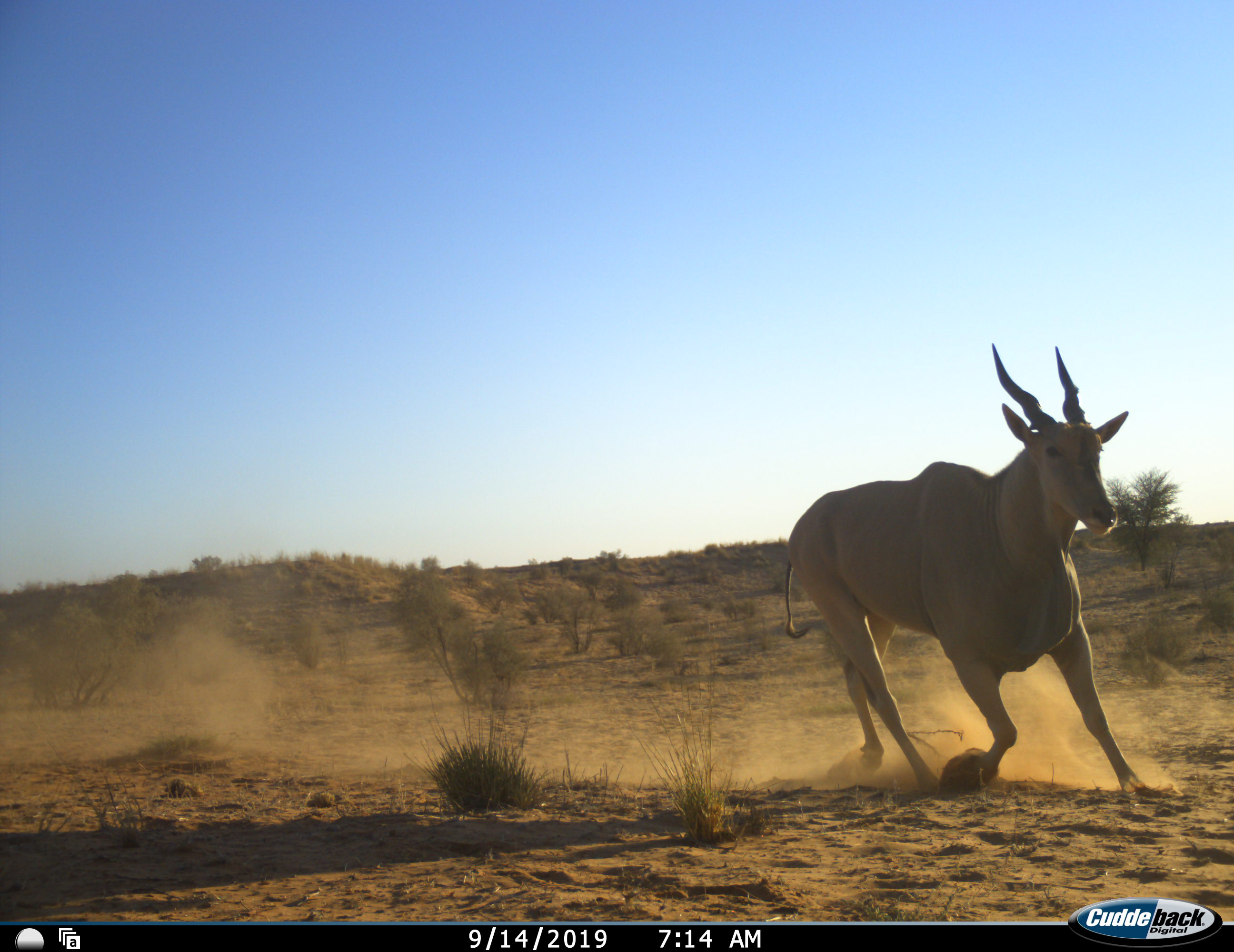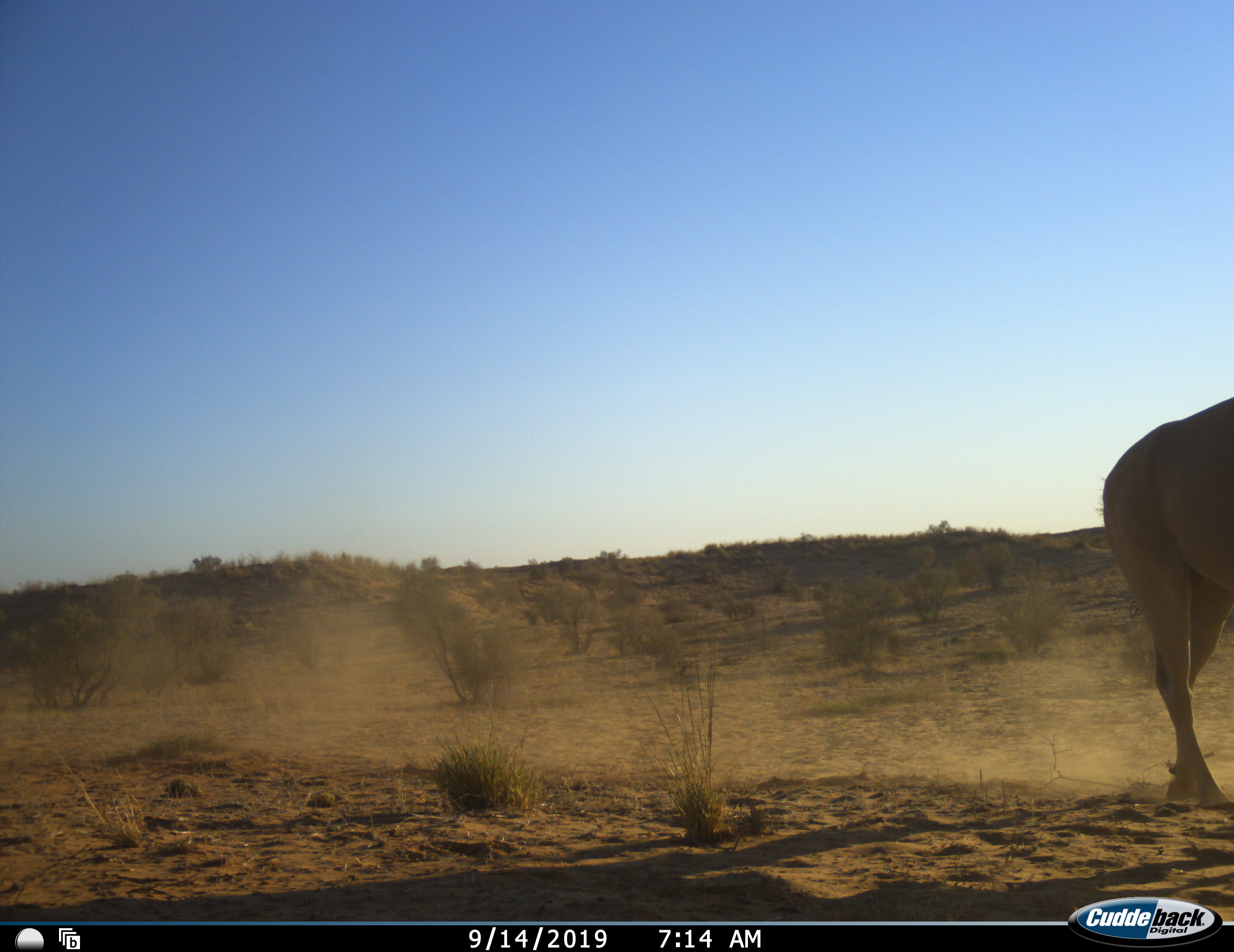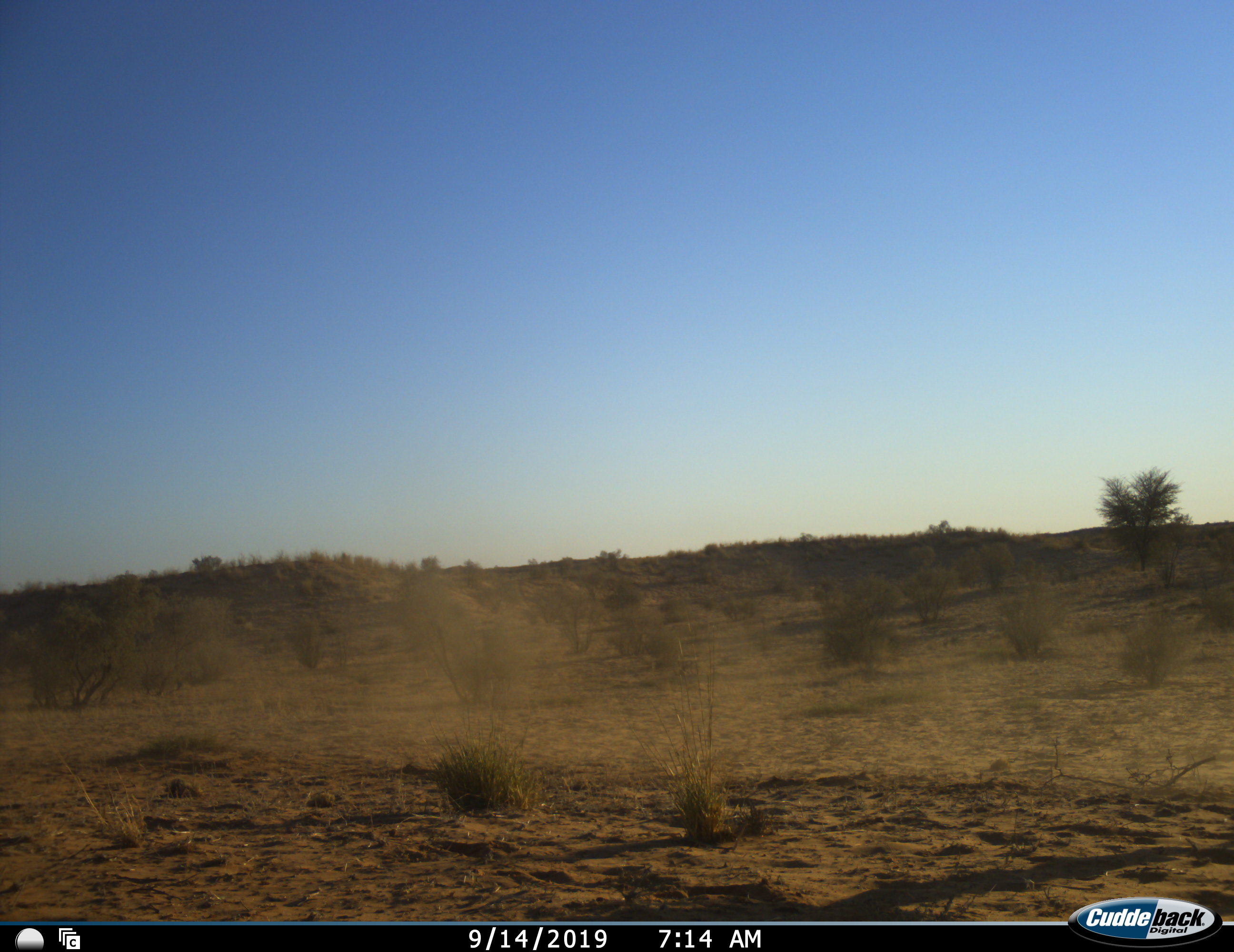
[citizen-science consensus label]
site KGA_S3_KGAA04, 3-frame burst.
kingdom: Animalia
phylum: Chordata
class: Mammalia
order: Artiodactyla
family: Bovidae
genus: Tragelaphus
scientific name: Tragelaphus oryx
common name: eland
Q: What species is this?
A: Eland (Tragelaphus oryx).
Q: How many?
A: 1.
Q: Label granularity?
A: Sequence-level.